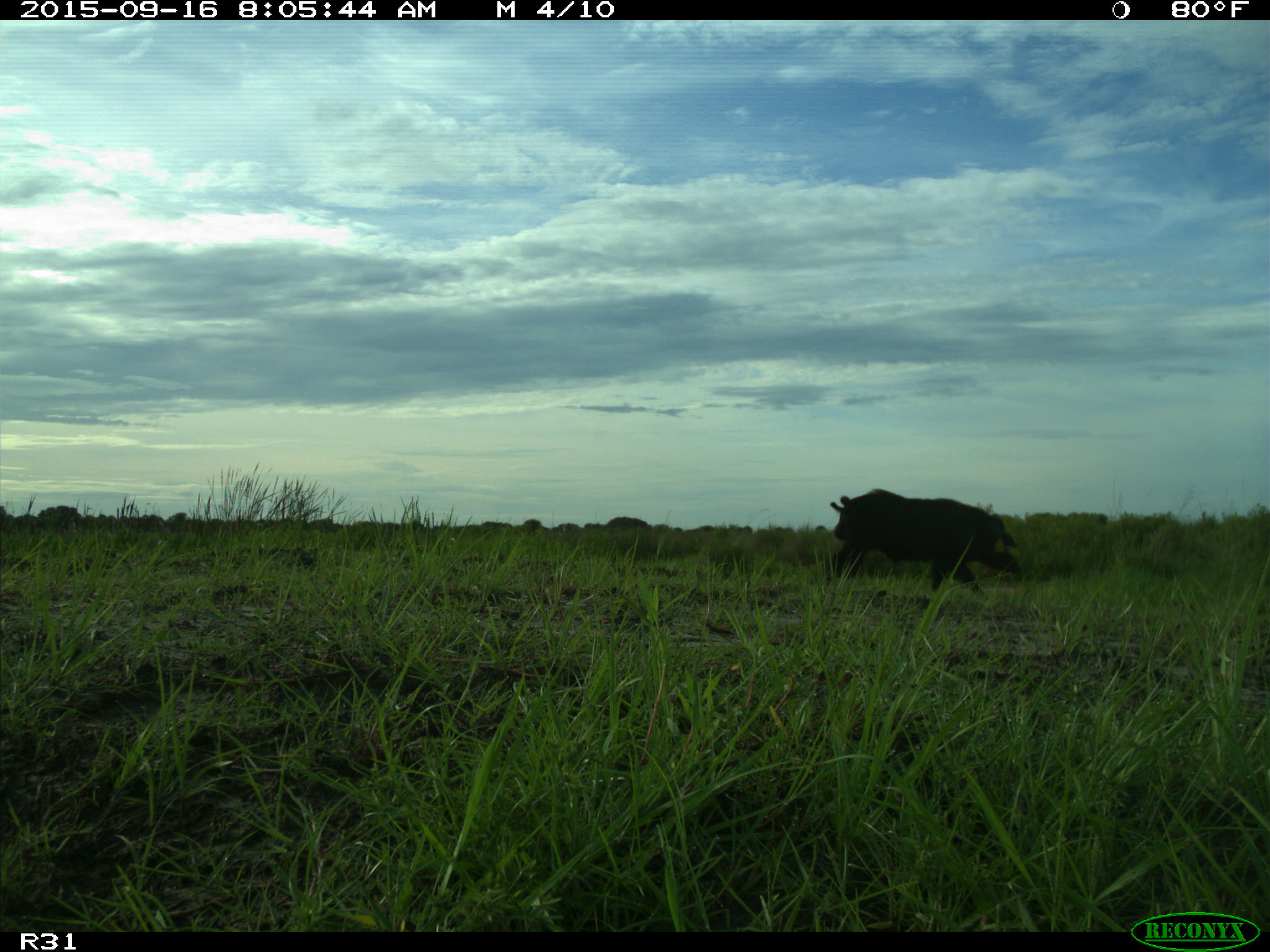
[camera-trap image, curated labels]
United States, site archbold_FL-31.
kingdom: Animalia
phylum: Chordata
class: Mammalia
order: Artiodactyla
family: Suidae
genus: Sus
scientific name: Sus scrofa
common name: wild boar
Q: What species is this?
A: Sus scrofa (wild boar).